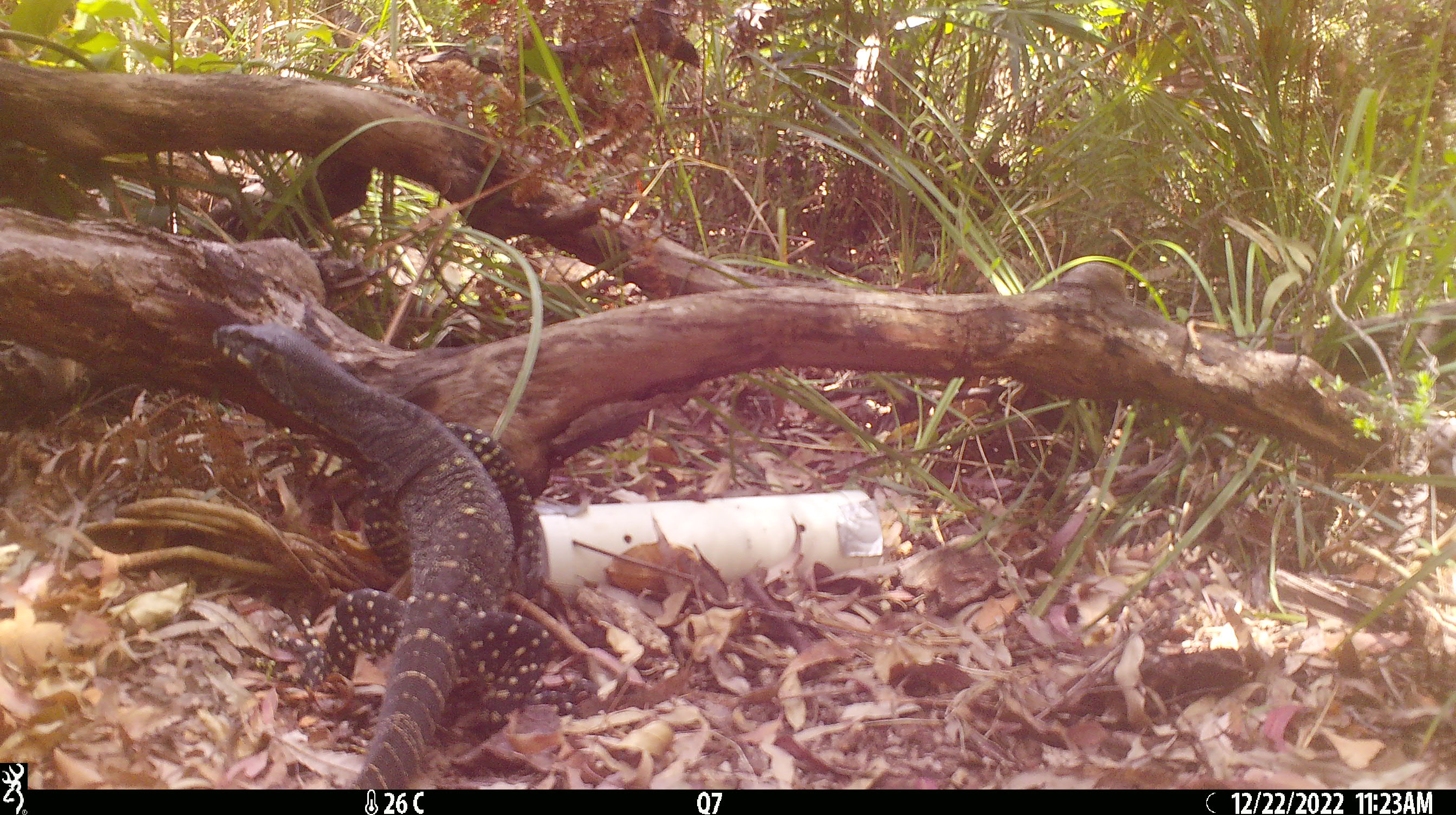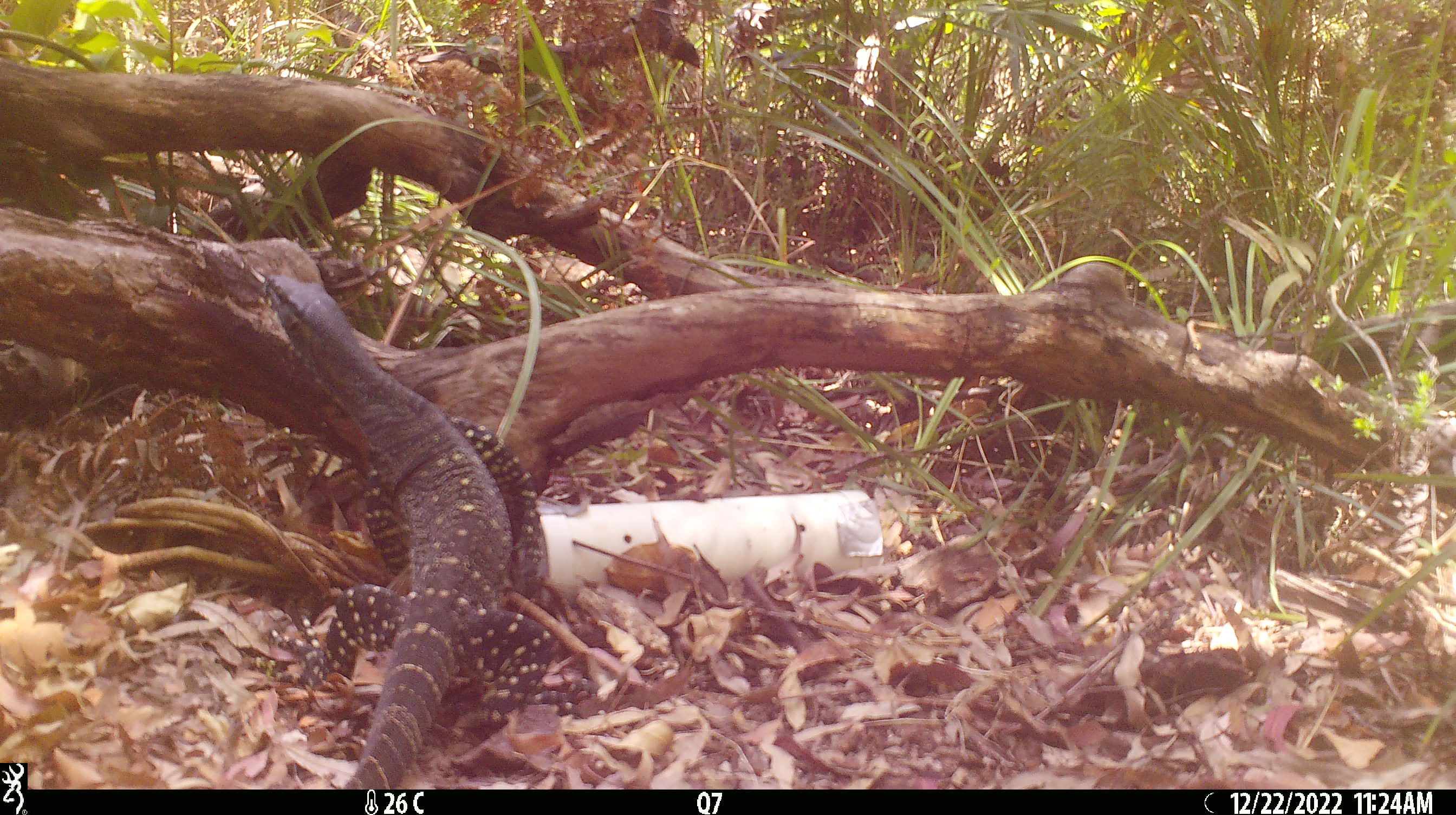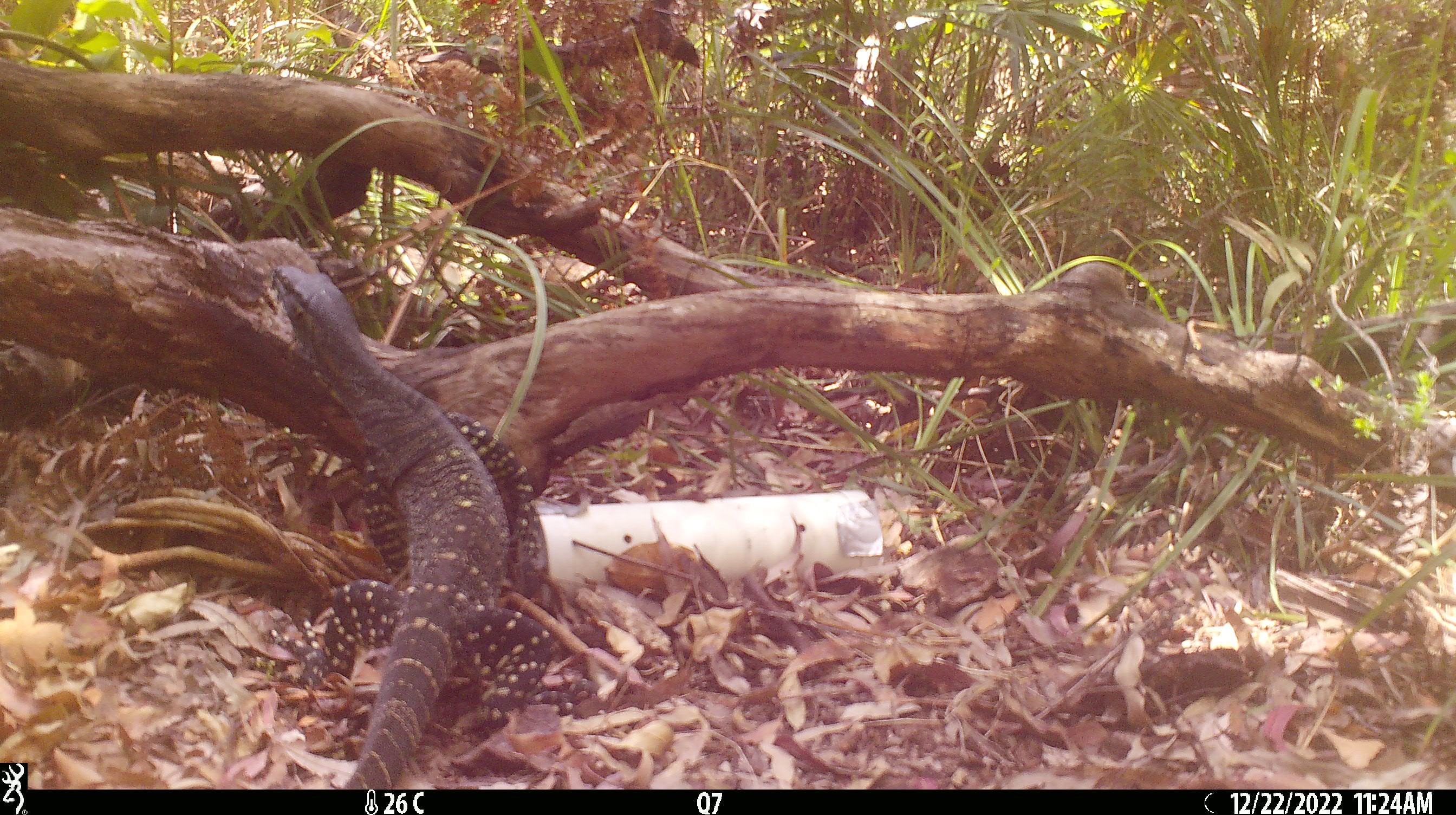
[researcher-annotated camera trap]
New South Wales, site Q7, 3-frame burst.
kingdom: Animalia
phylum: Chordata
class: Reptilia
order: Squamata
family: Varanidae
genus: Varanus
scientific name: Varanus varius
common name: lace monitor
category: goanna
Goanna (lace monitor) (Varanus varius).